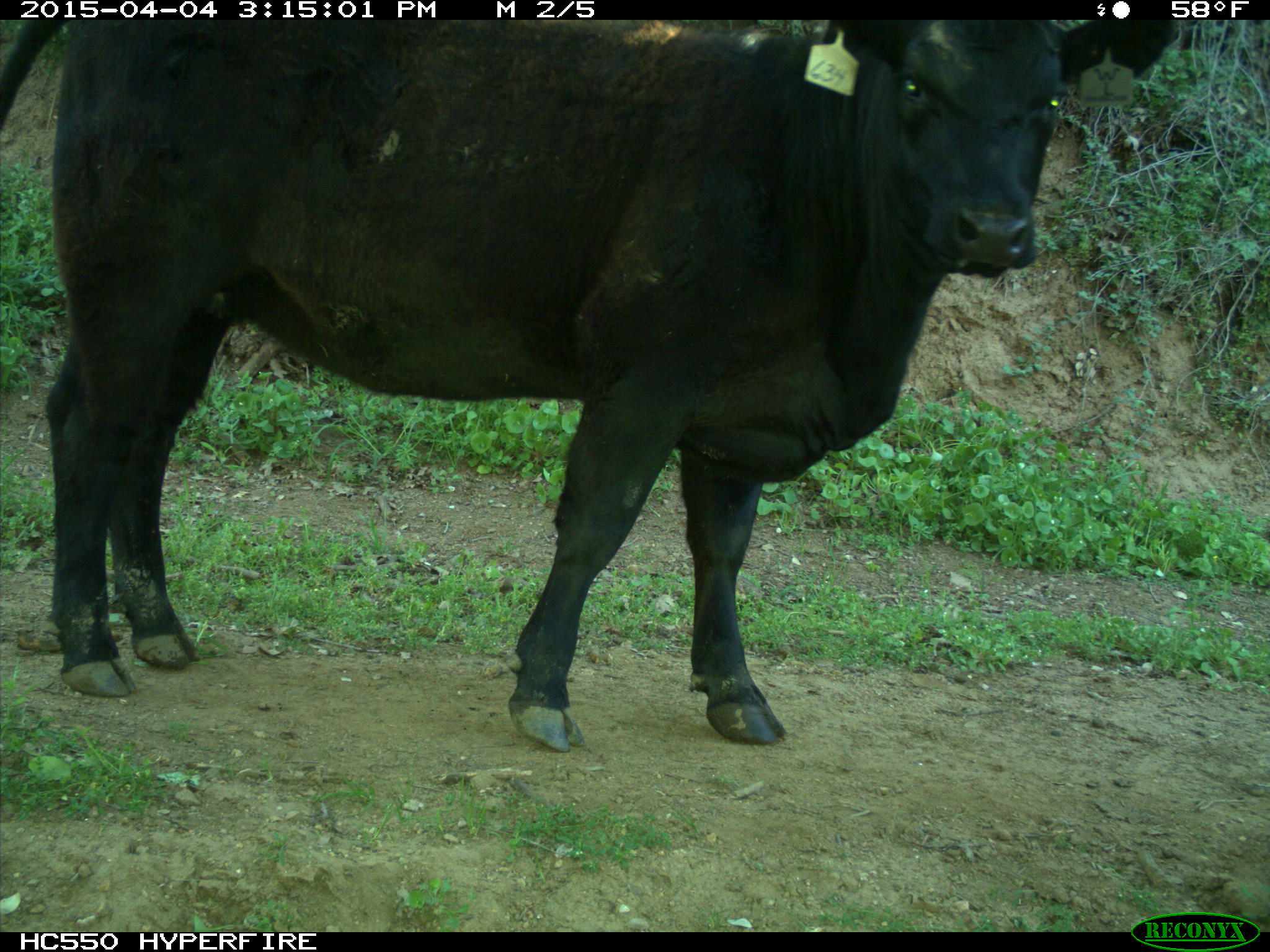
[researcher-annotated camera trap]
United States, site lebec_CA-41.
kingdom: Animalia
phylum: Chordata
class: Mammalia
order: Artiodactyla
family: Bovidae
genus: Bos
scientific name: Bos taurus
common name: domestic cow